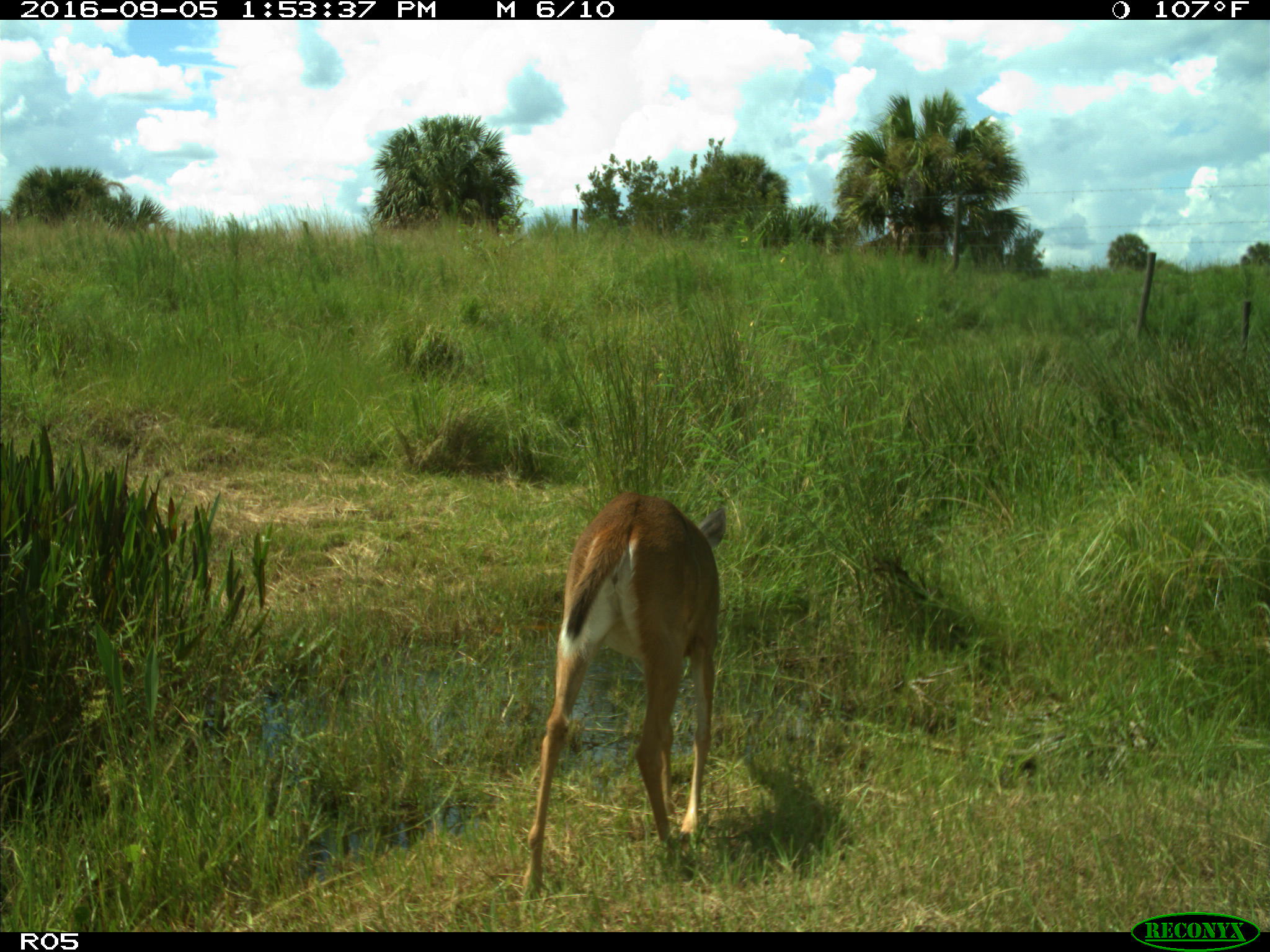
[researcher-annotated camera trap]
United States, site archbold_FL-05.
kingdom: Animalia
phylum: Chordata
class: Mammalia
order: Artiodactyla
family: Cervidae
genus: Odocoileus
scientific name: Odocoileus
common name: deer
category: unidentified deer